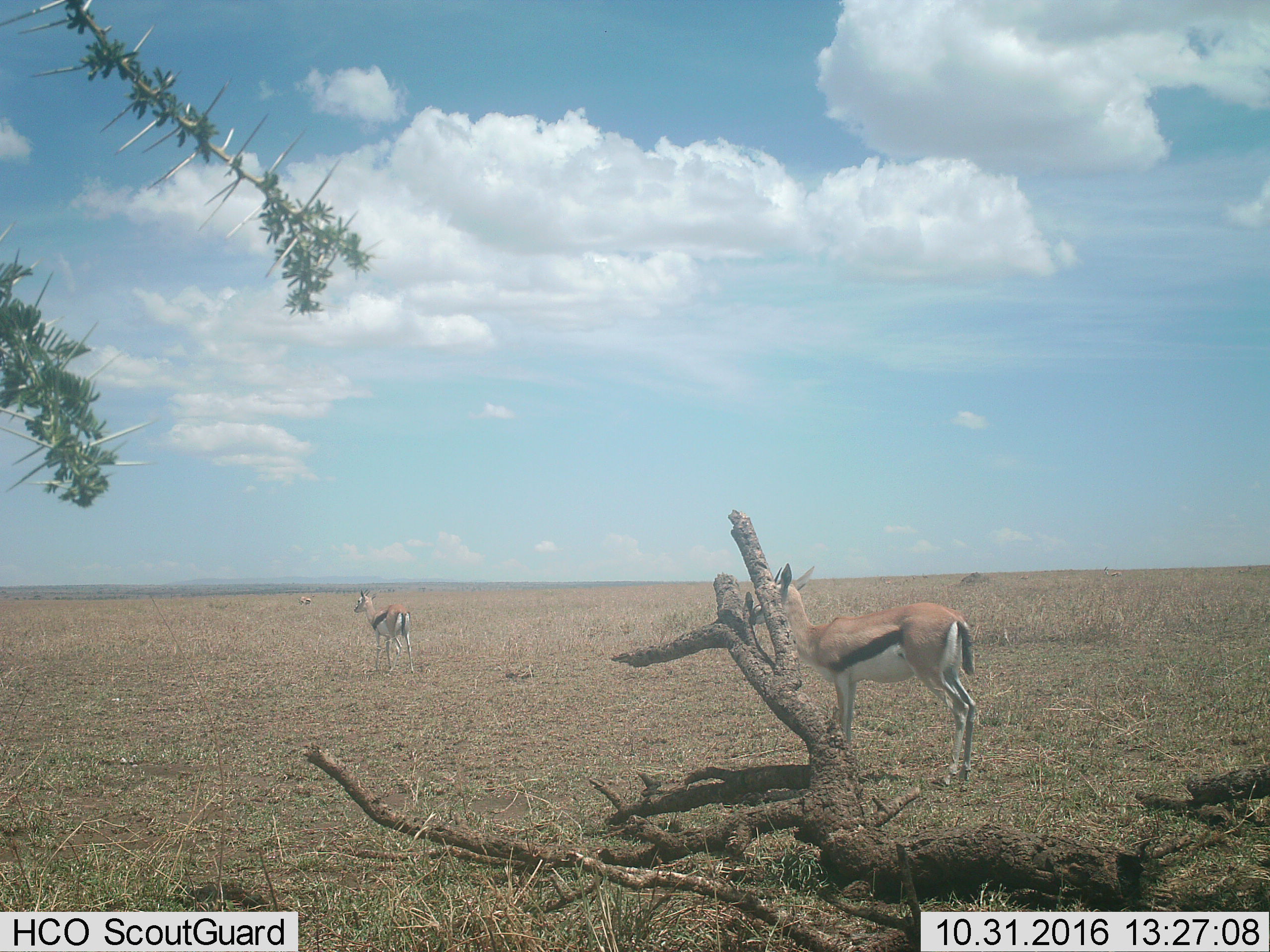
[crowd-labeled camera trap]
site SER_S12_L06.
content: unidentified animal